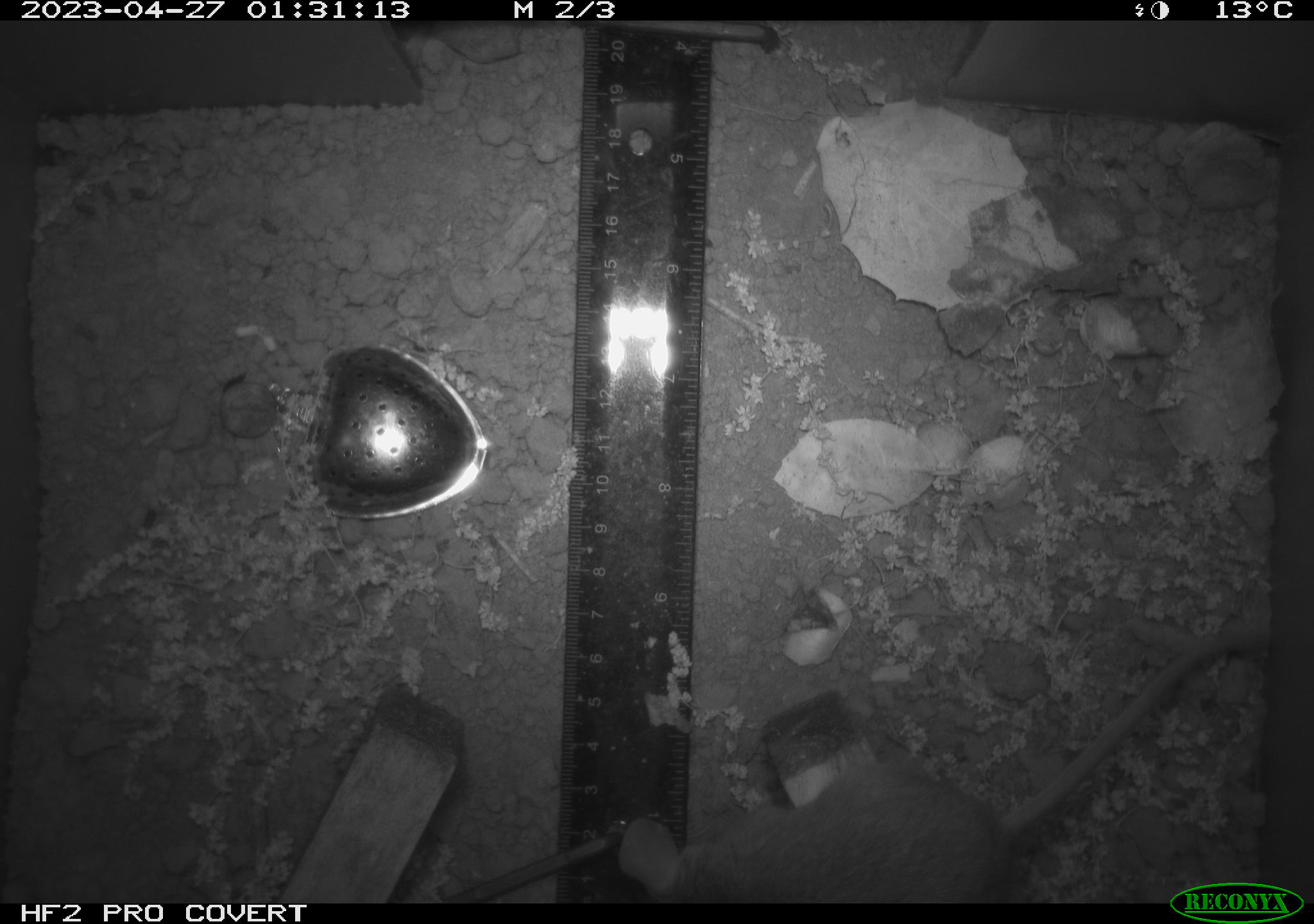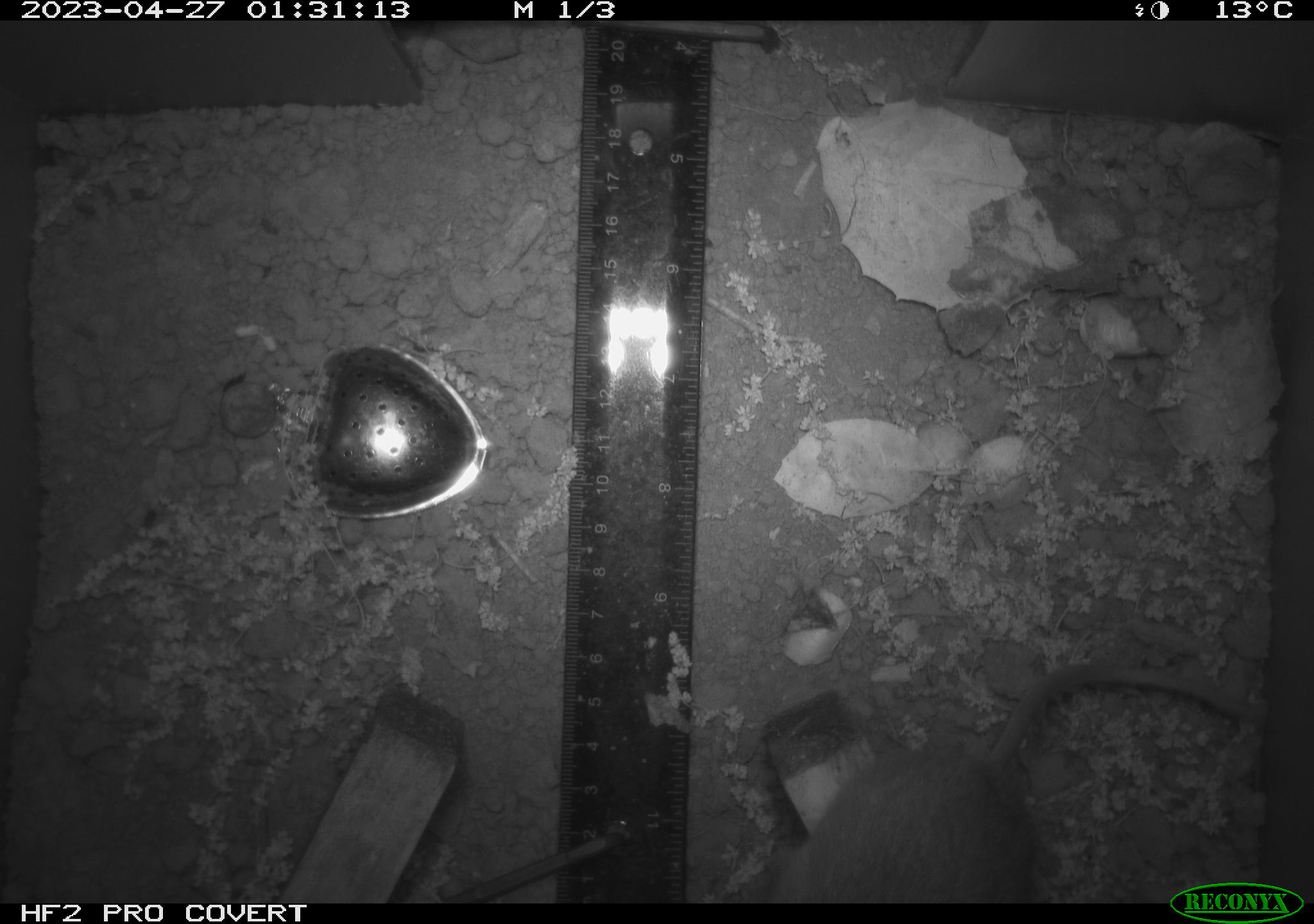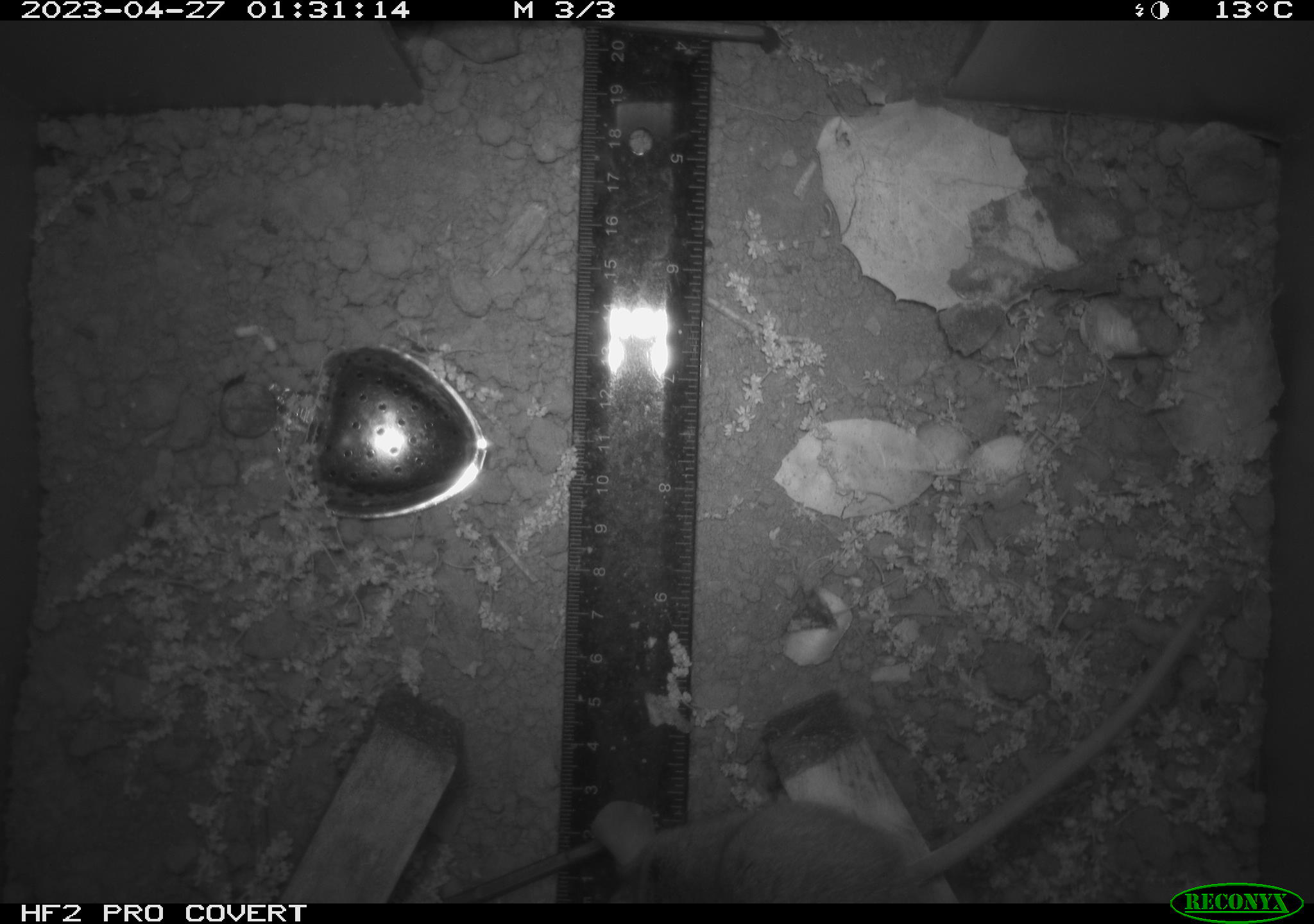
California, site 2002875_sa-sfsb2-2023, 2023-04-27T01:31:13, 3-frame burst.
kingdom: Animalia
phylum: Chordata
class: Mammalia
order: Rodentia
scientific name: Rodentia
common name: mouse species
Mouse species (Rodentia).